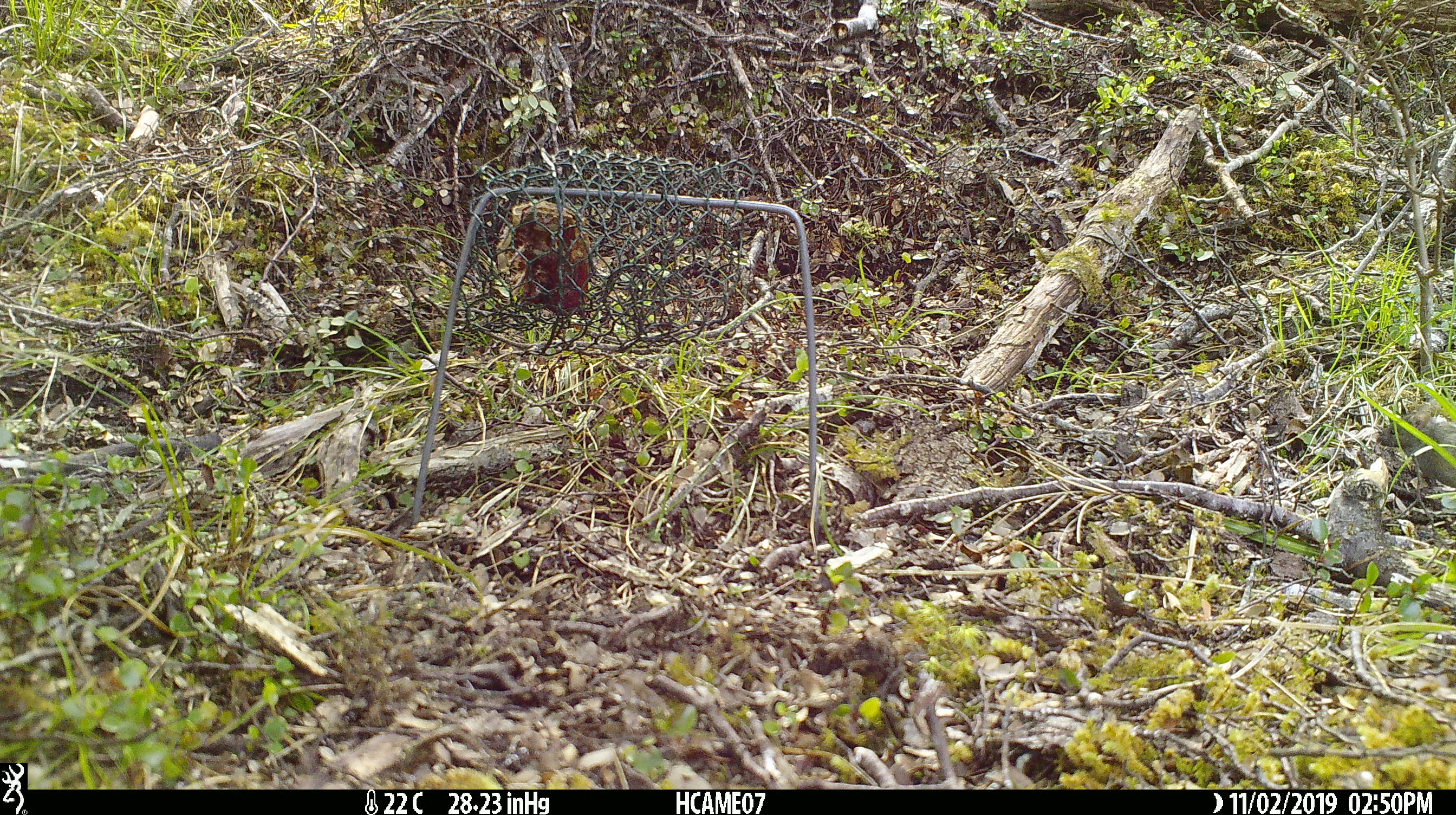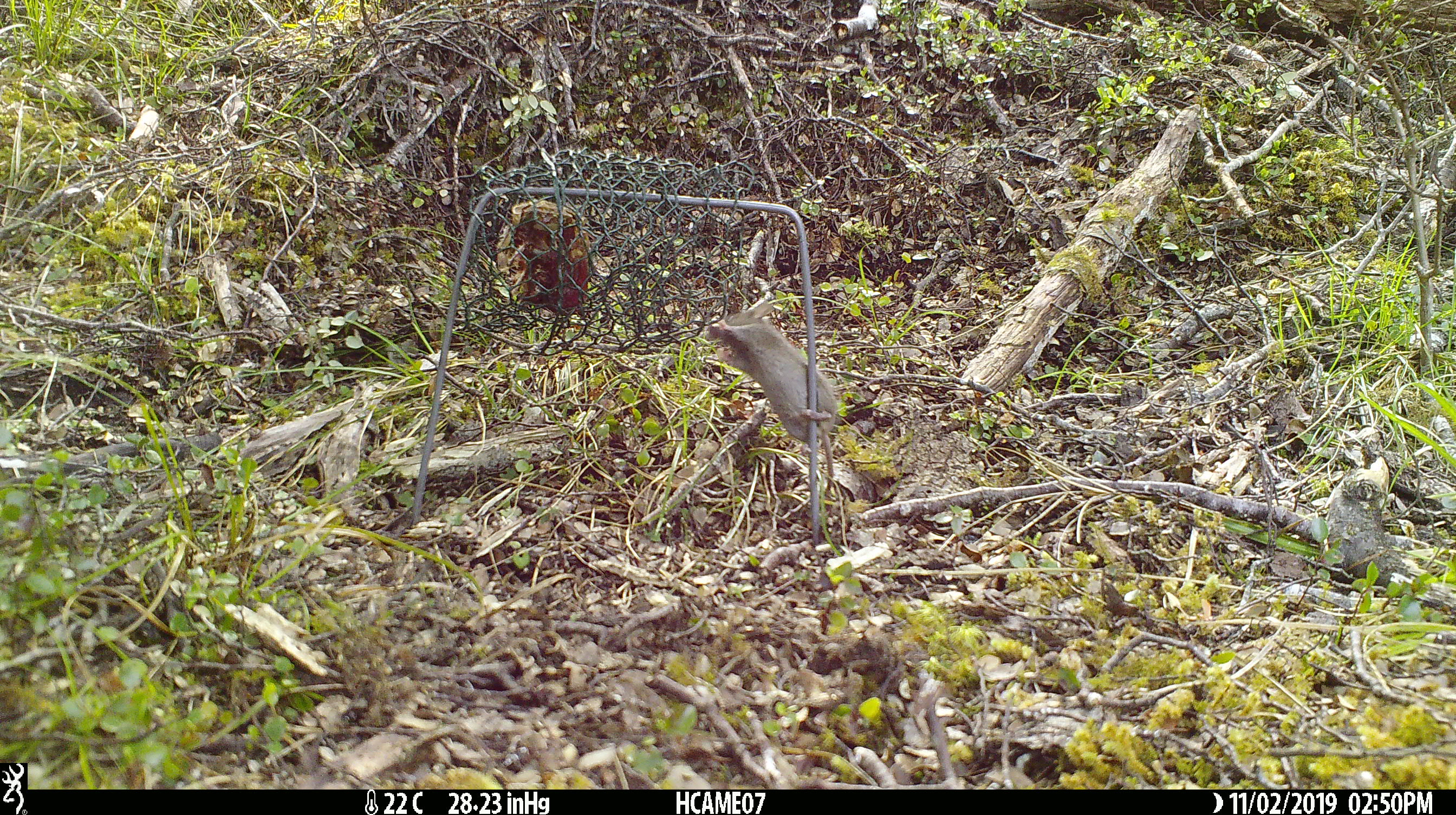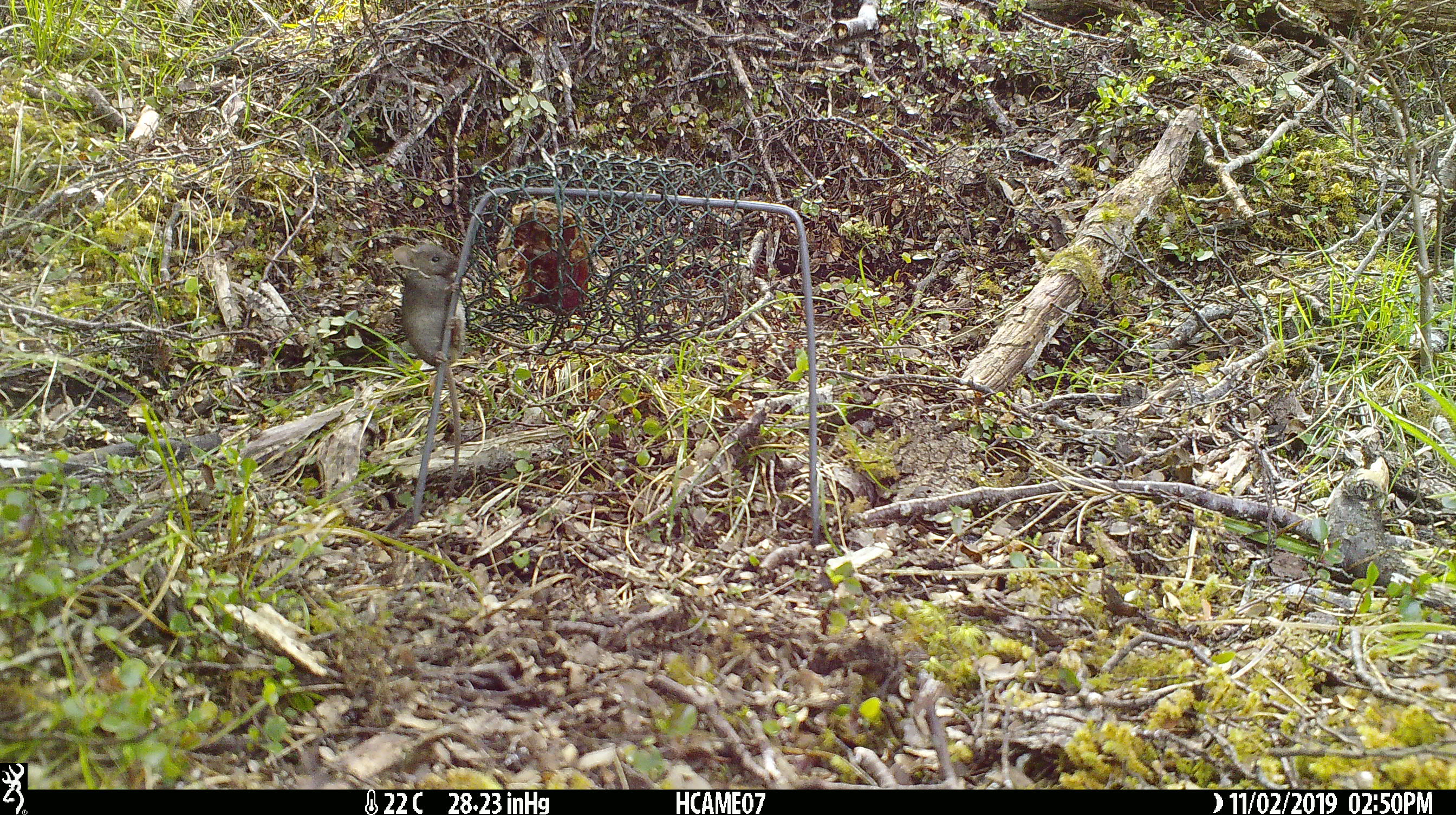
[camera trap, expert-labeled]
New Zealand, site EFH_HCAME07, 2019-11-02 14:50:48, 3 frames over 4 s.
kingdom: Animalia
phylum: Chordata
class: Mammalia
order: Rodentia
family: Muridae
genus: Mus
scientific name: Mus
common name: mouse